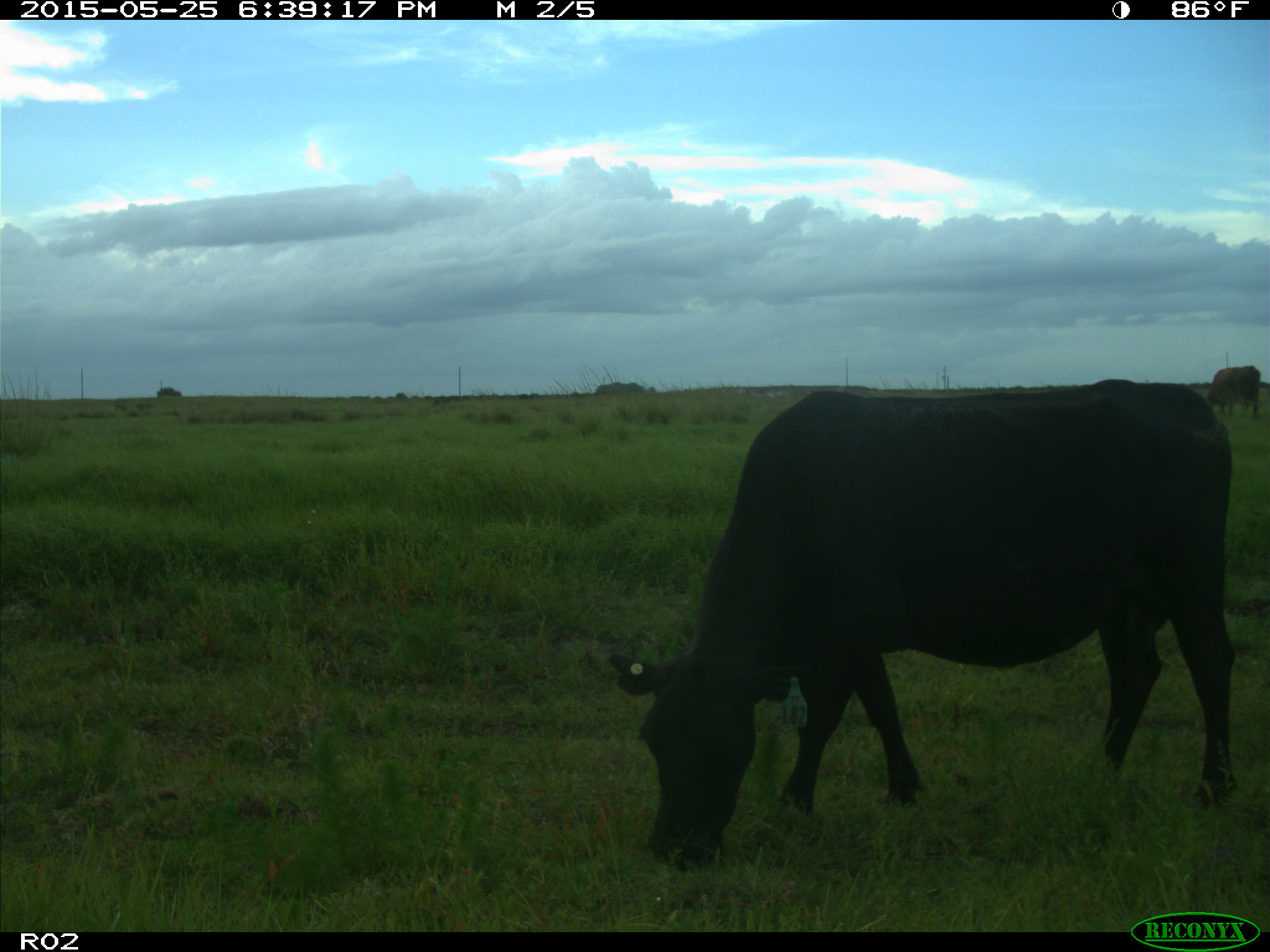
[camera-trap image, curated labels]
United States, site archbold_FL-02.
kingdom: Animalia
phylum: Chordata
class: Mammalia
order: Artiodactyla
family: Bovidae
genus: Bos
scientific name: Bos taurus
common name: domestic cow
Bos taurus (domestic cow).